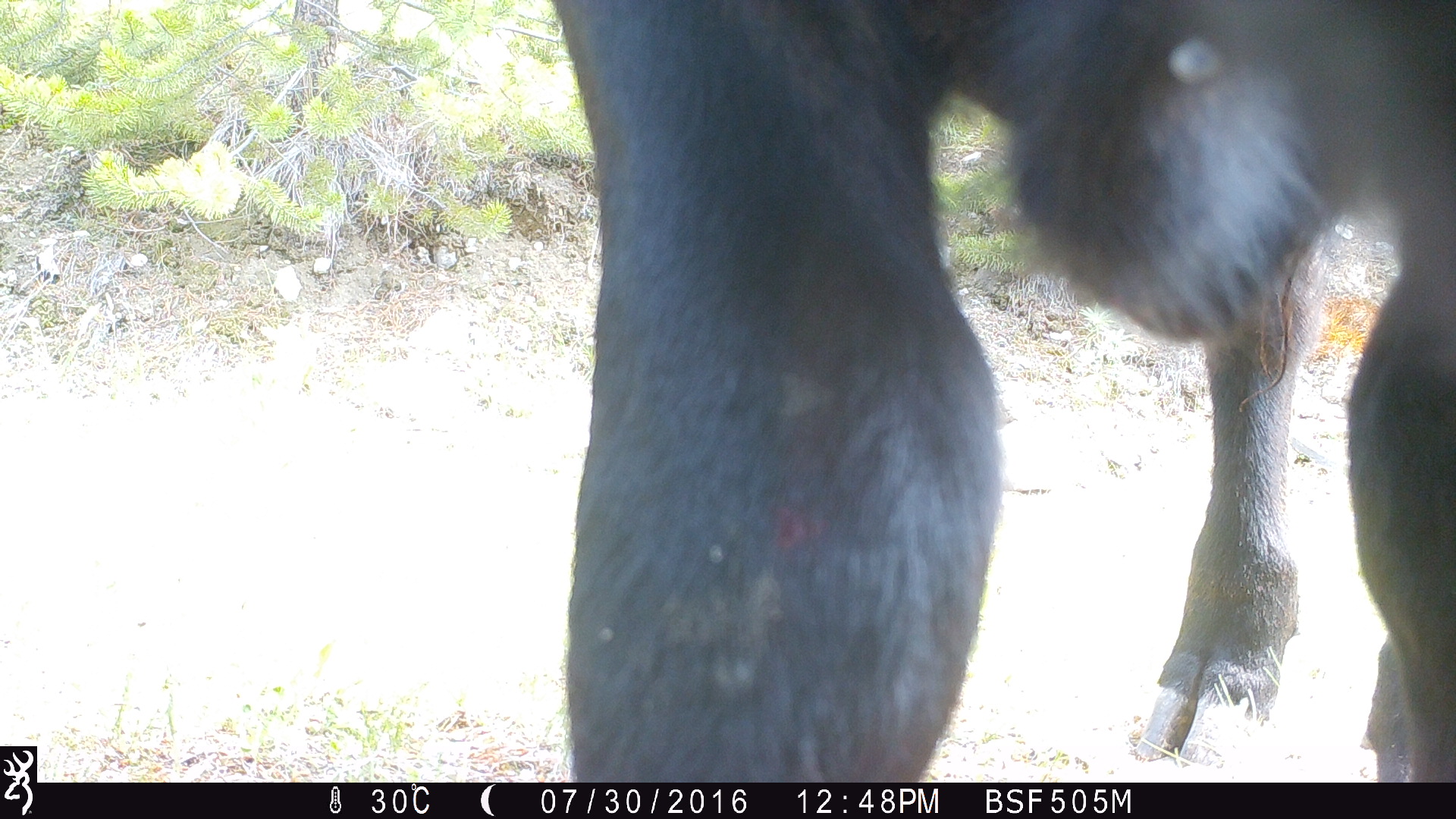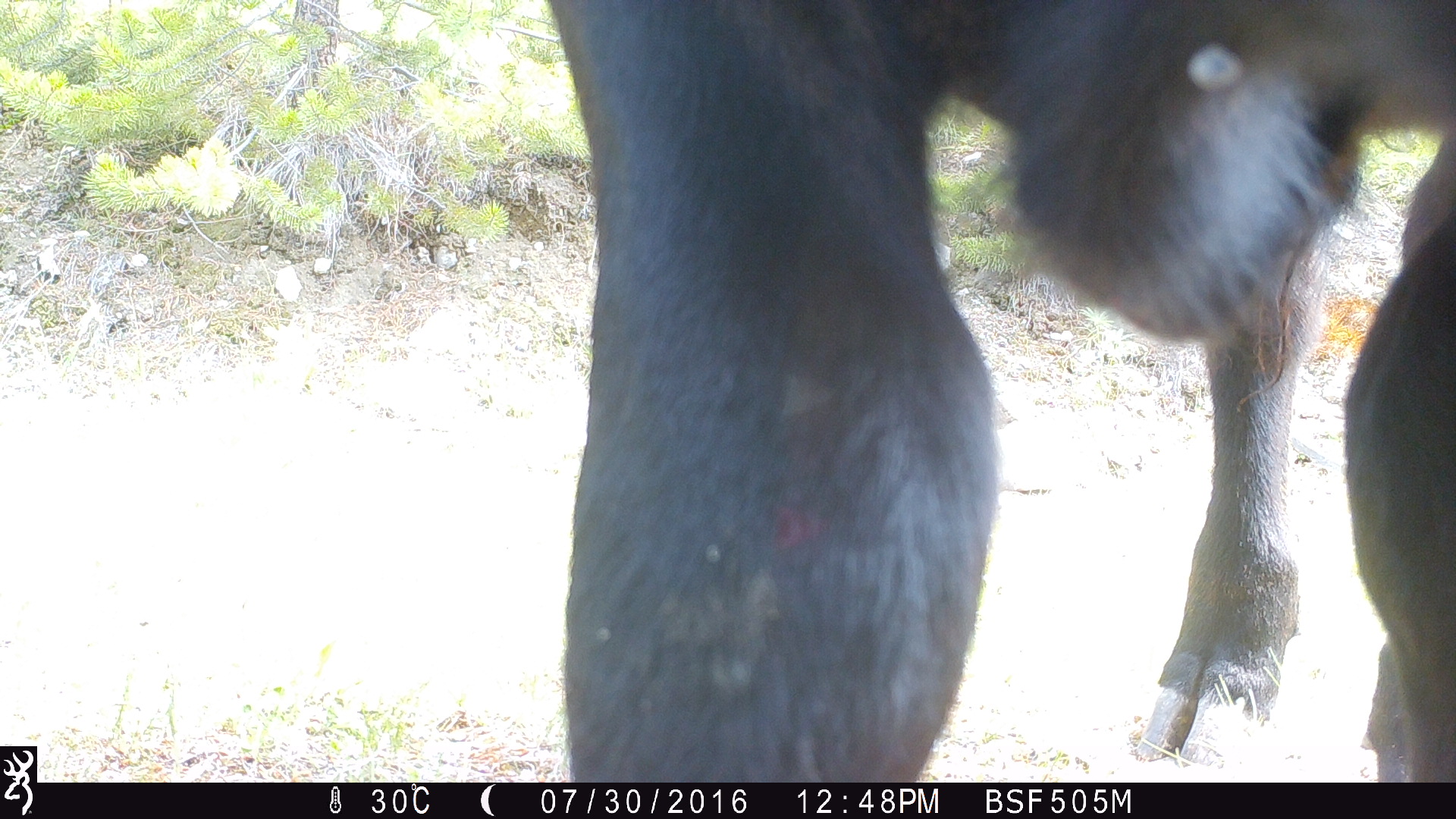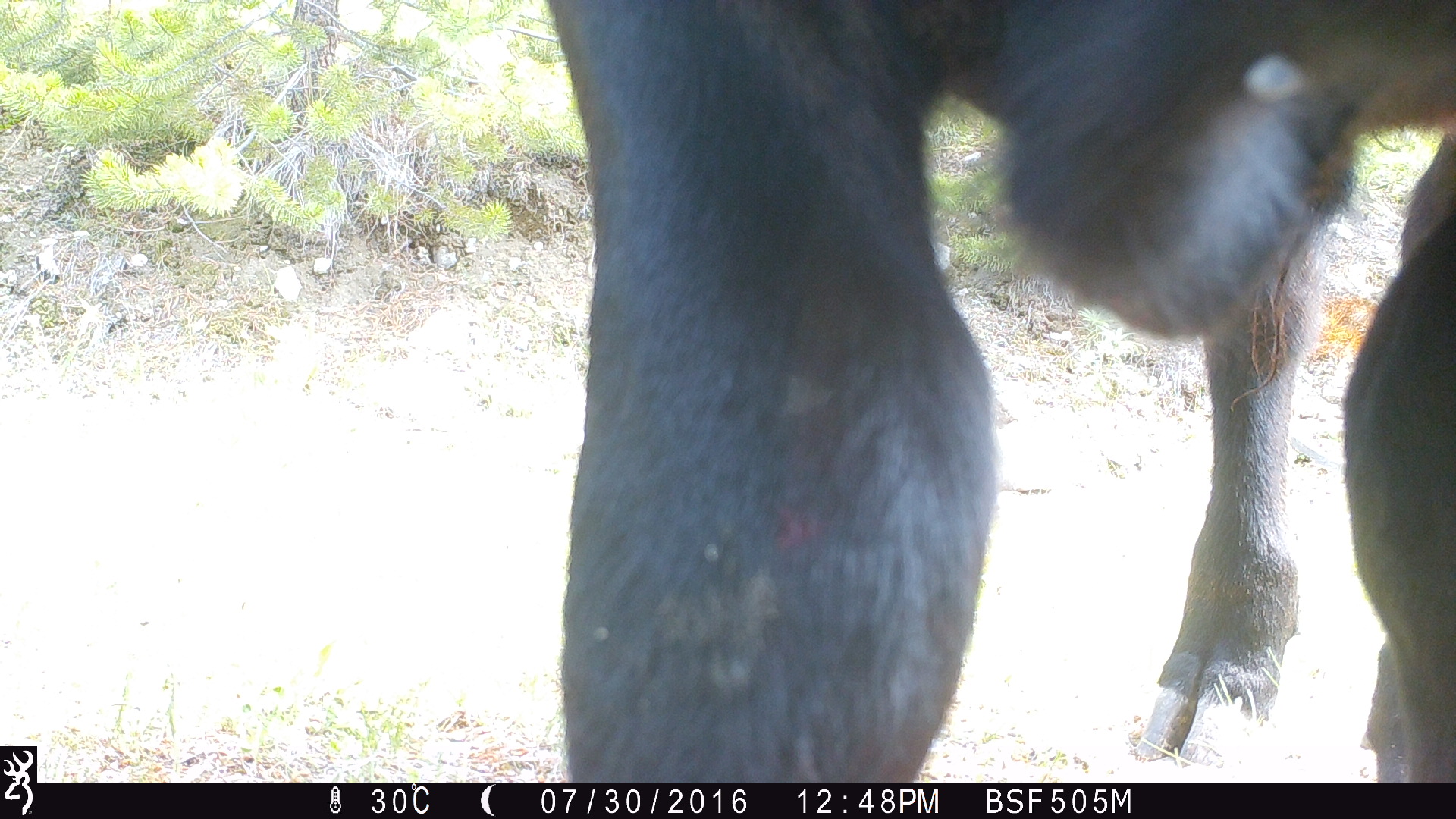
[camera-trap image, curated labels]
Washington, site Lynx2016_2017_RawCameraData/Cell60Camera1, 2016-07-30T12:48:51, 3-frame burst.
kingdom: Animalia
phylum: Chordata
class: Mammalia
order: Artiodactyla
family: Bovidae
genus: Bos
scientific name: Bos taurus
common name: domestic cattle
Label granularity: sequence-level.